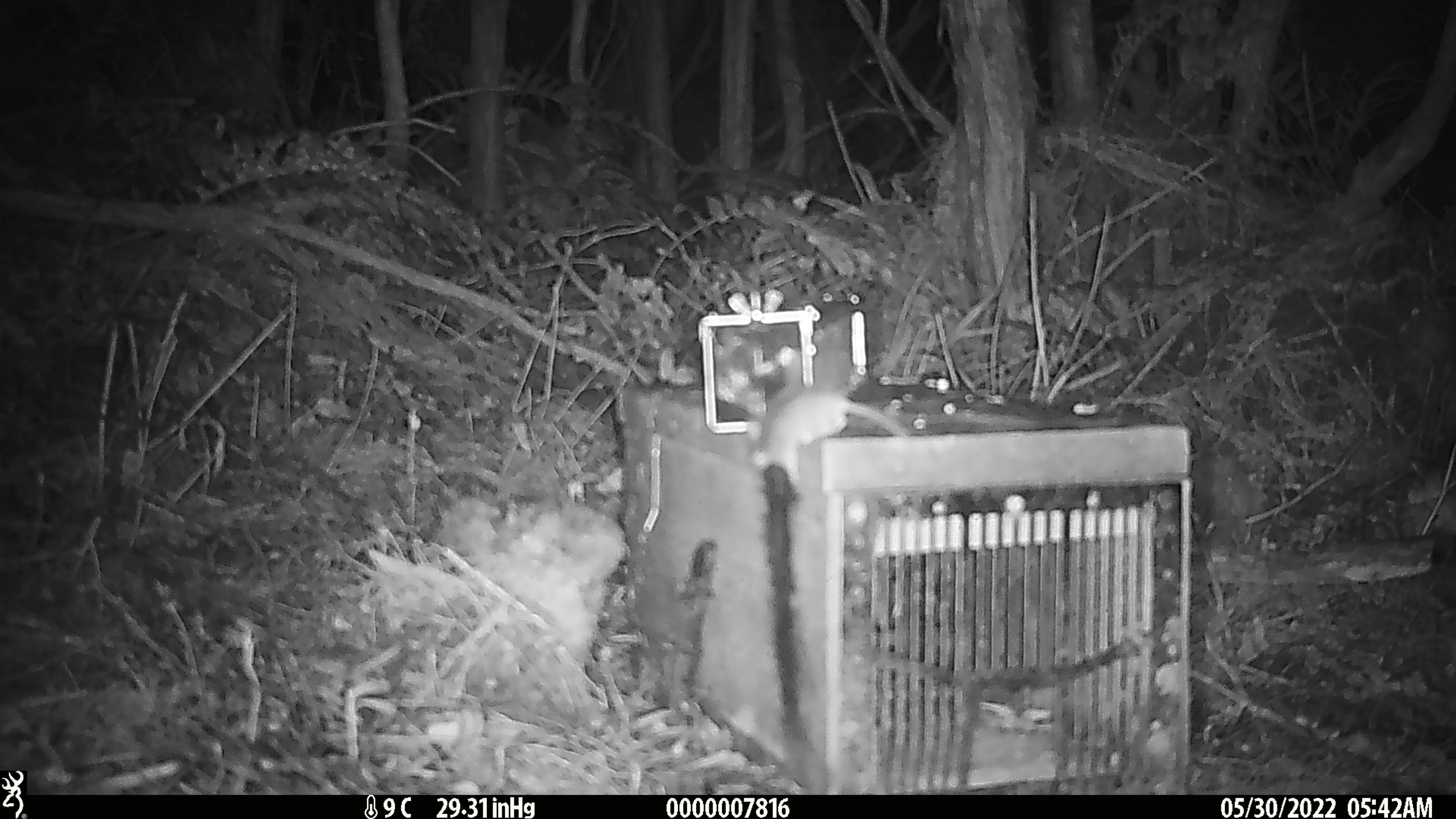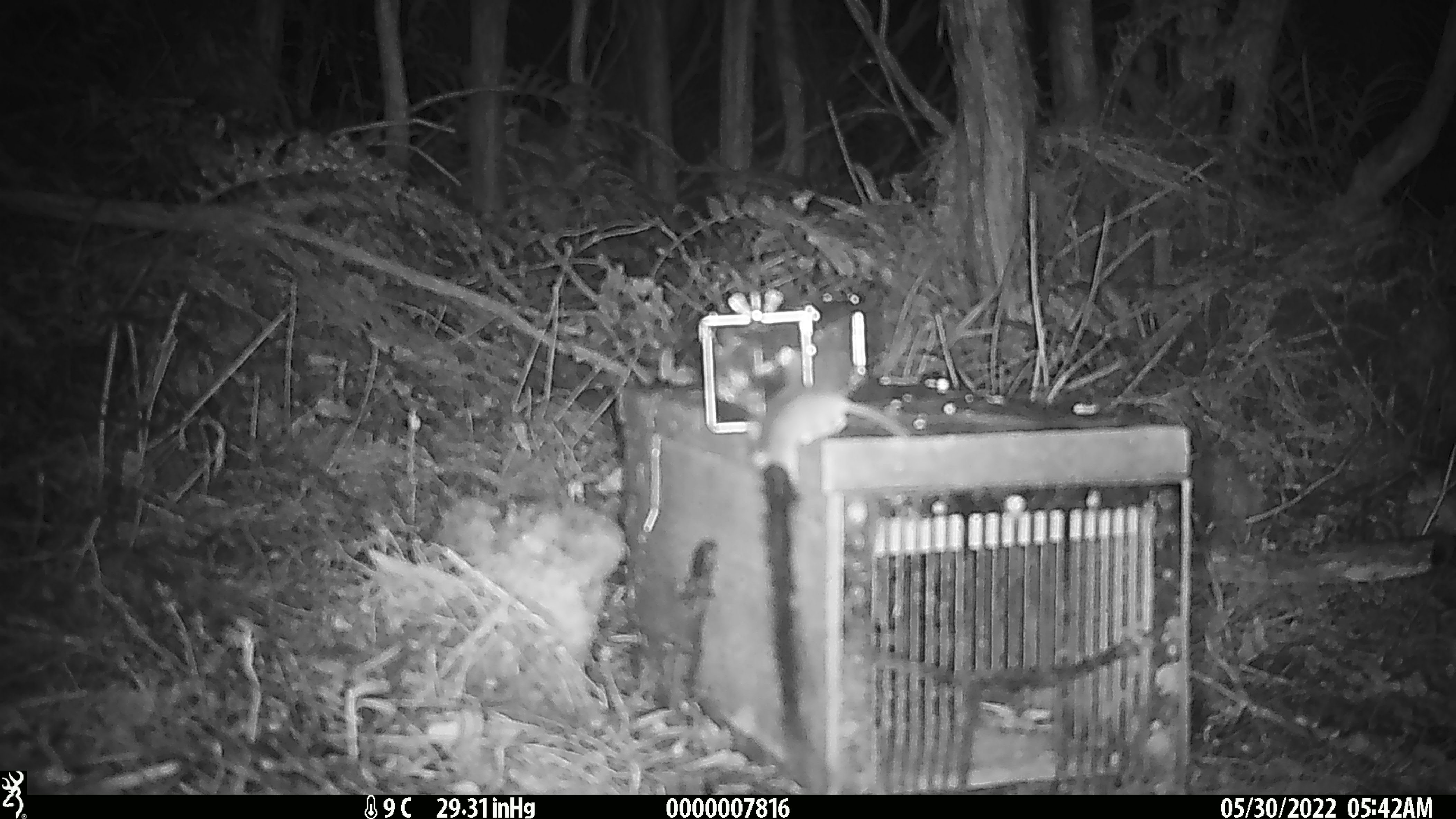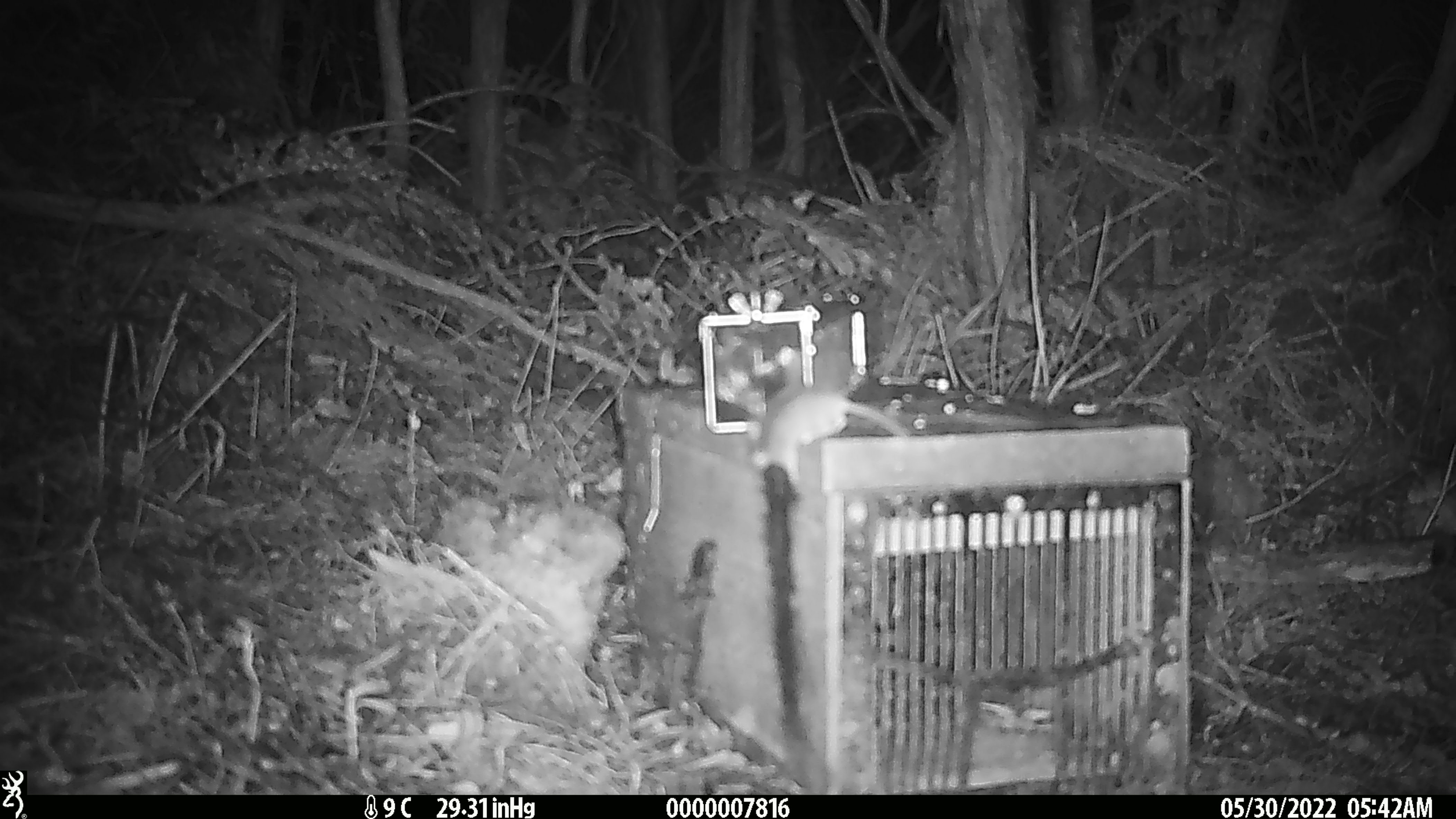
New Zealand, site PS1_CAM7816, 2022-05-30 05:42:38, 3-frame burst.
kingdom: Animalia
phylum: Chordata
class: Mammalia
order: Rodentia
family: Muridae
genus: Mus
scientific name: Mus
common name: mouse